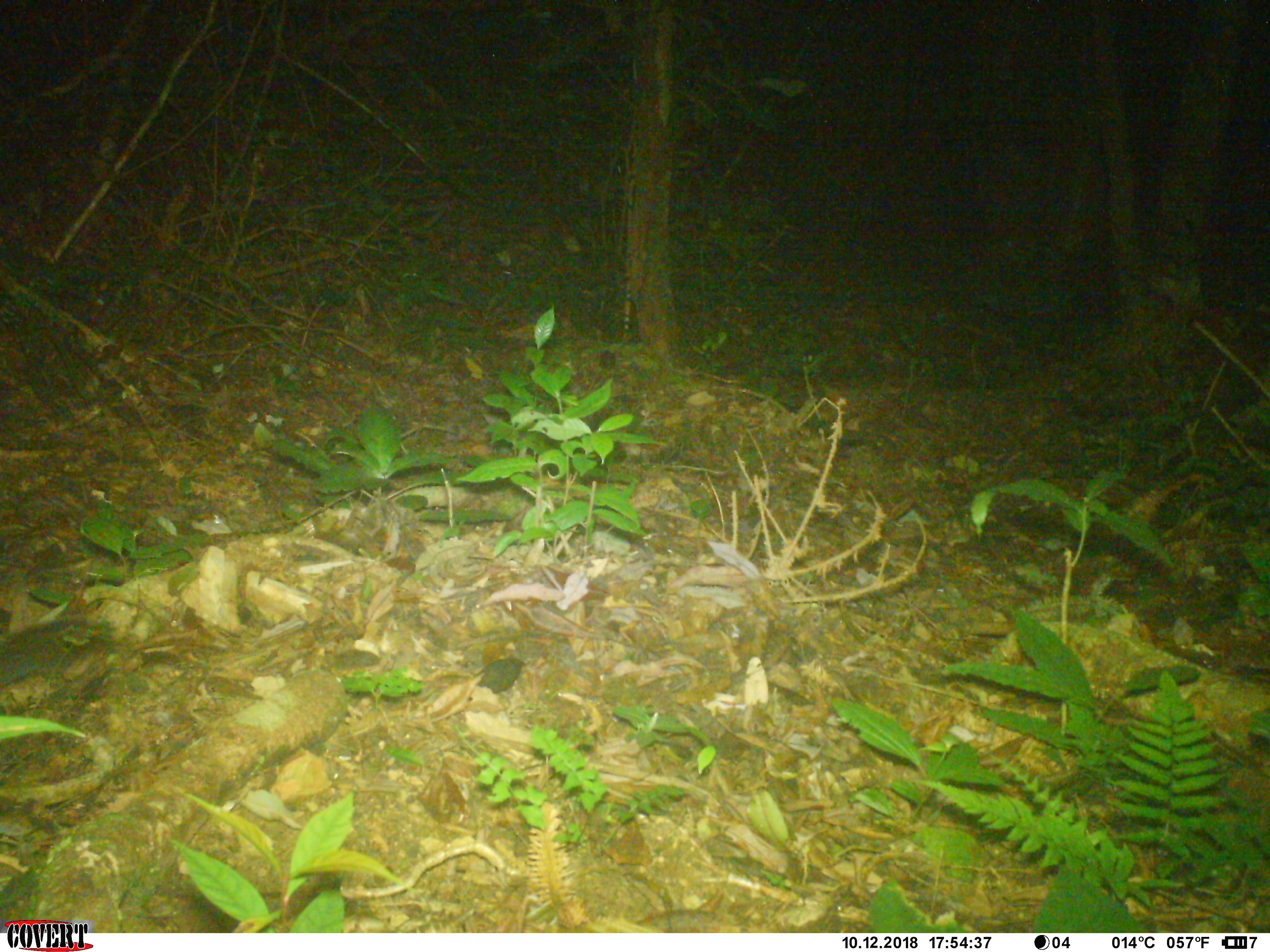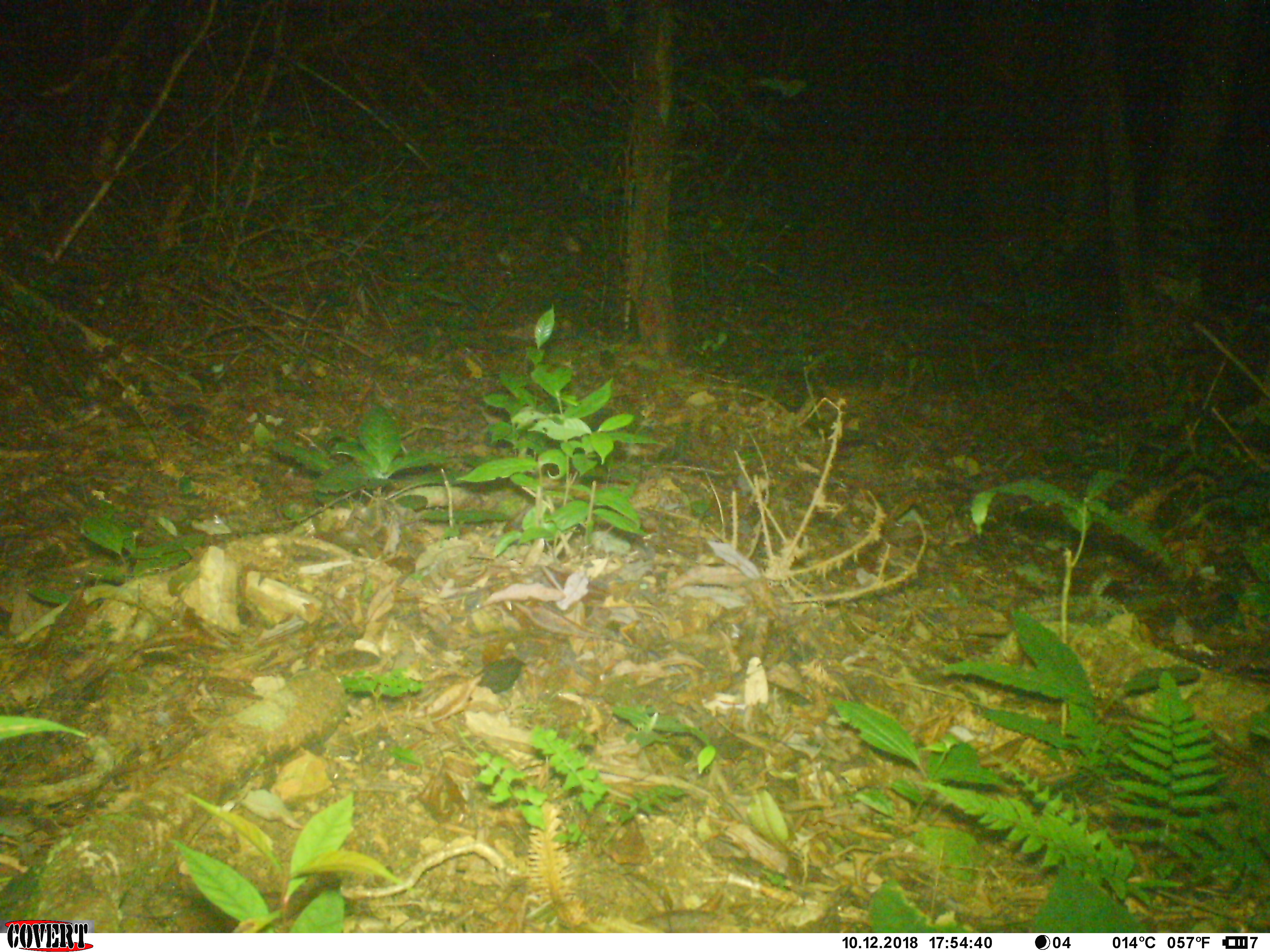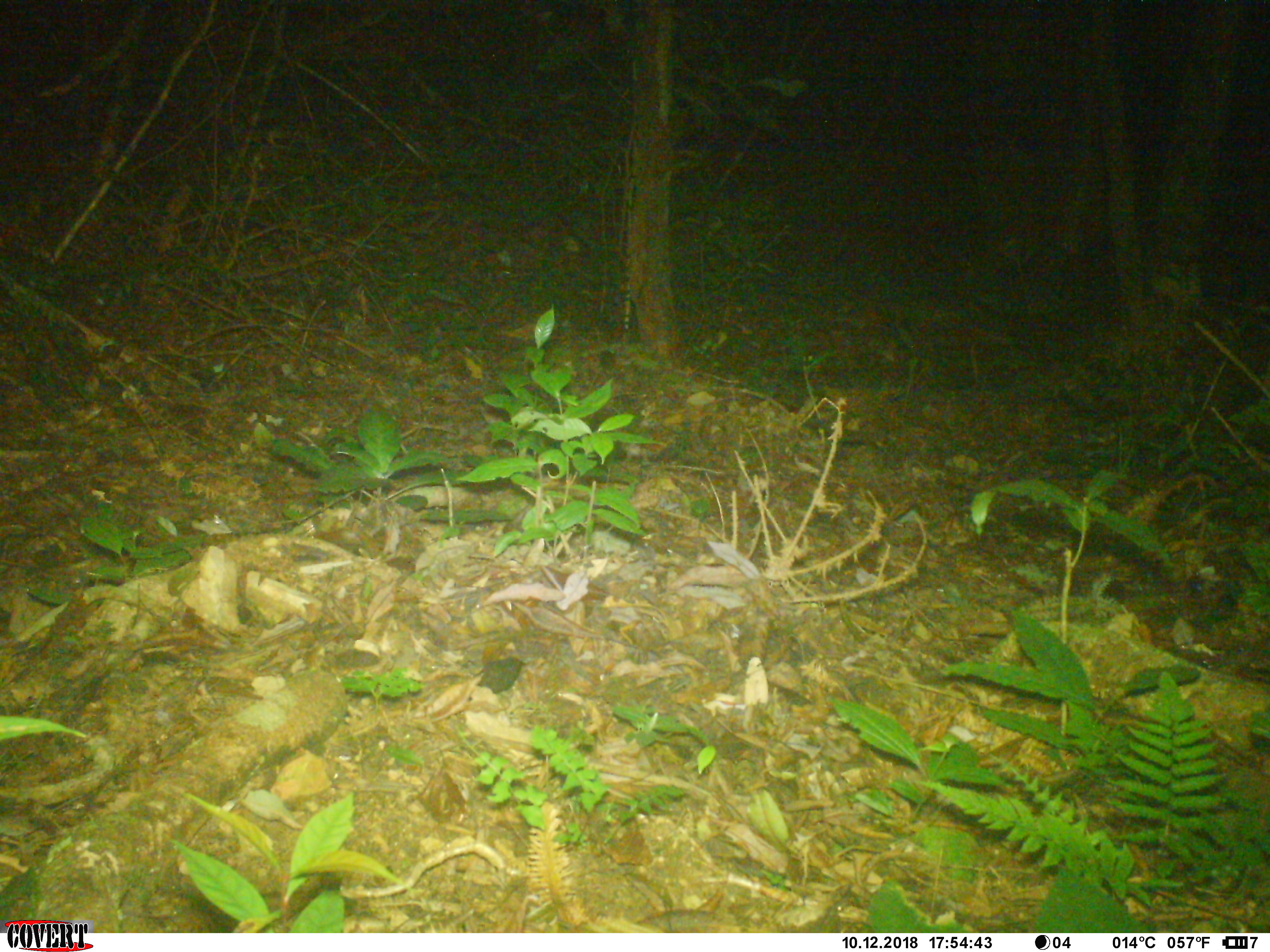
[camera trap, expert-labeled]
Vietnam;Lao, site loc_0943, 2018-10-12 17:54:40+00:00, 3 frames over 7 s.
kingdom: Animalia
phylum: Chordata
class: Mammalia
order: Rodentia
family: Sciuridae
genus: Dremomys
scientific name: Dremomys rufigenis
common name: red-cheeked squirrel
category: red cheeked squirrel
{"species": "red cheeked squirrel (red-cheeked squirrel) (Dremomys rufigenis)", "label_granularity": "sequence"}